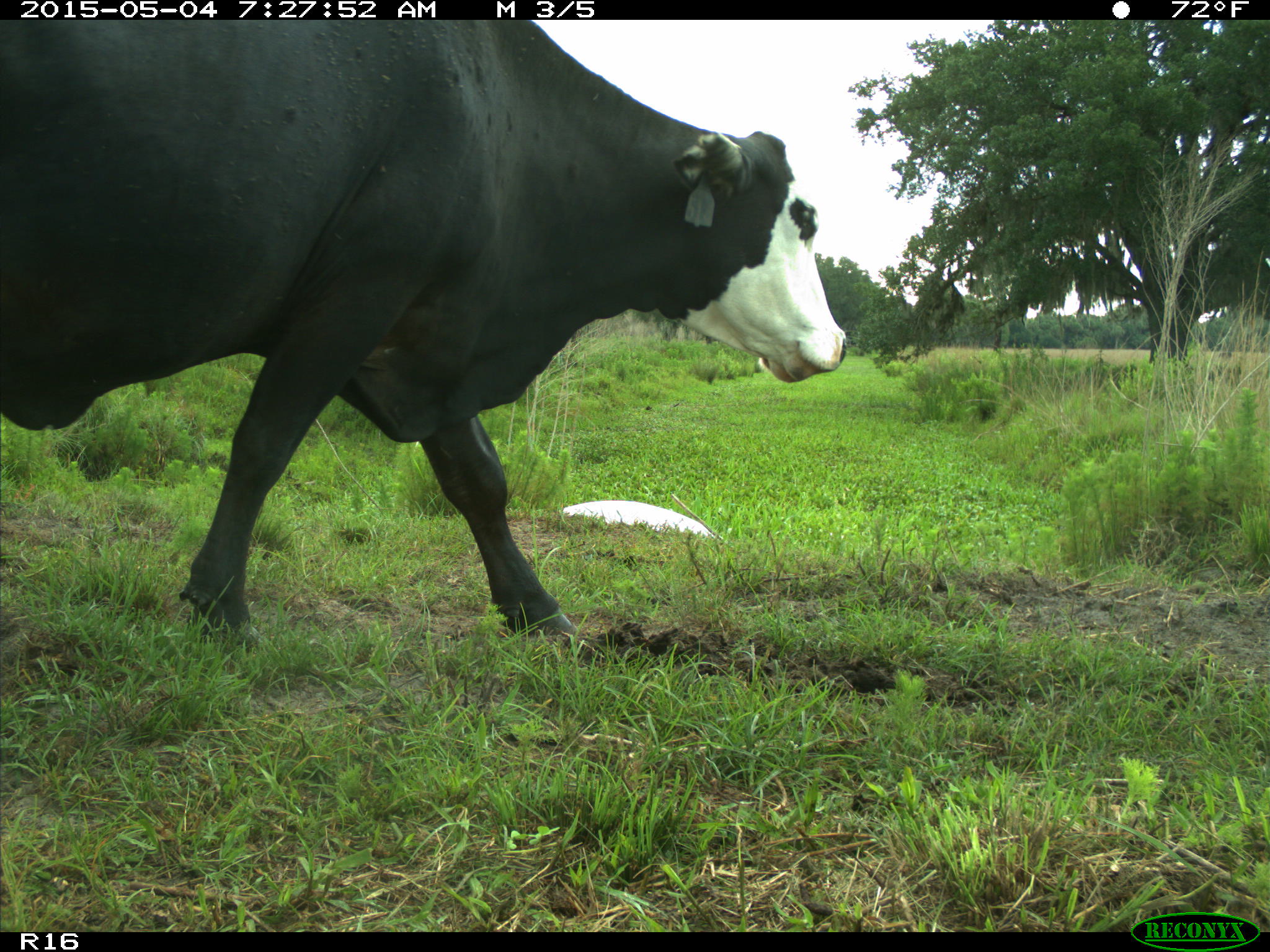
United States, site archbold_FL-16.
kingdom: Animalia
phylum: Chordata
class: Mammalia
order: Artiodactyla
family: Bovidae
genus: Bos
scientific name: Bos taurus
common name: domestic cow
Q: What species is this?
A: Bos taurus (domestic cow).